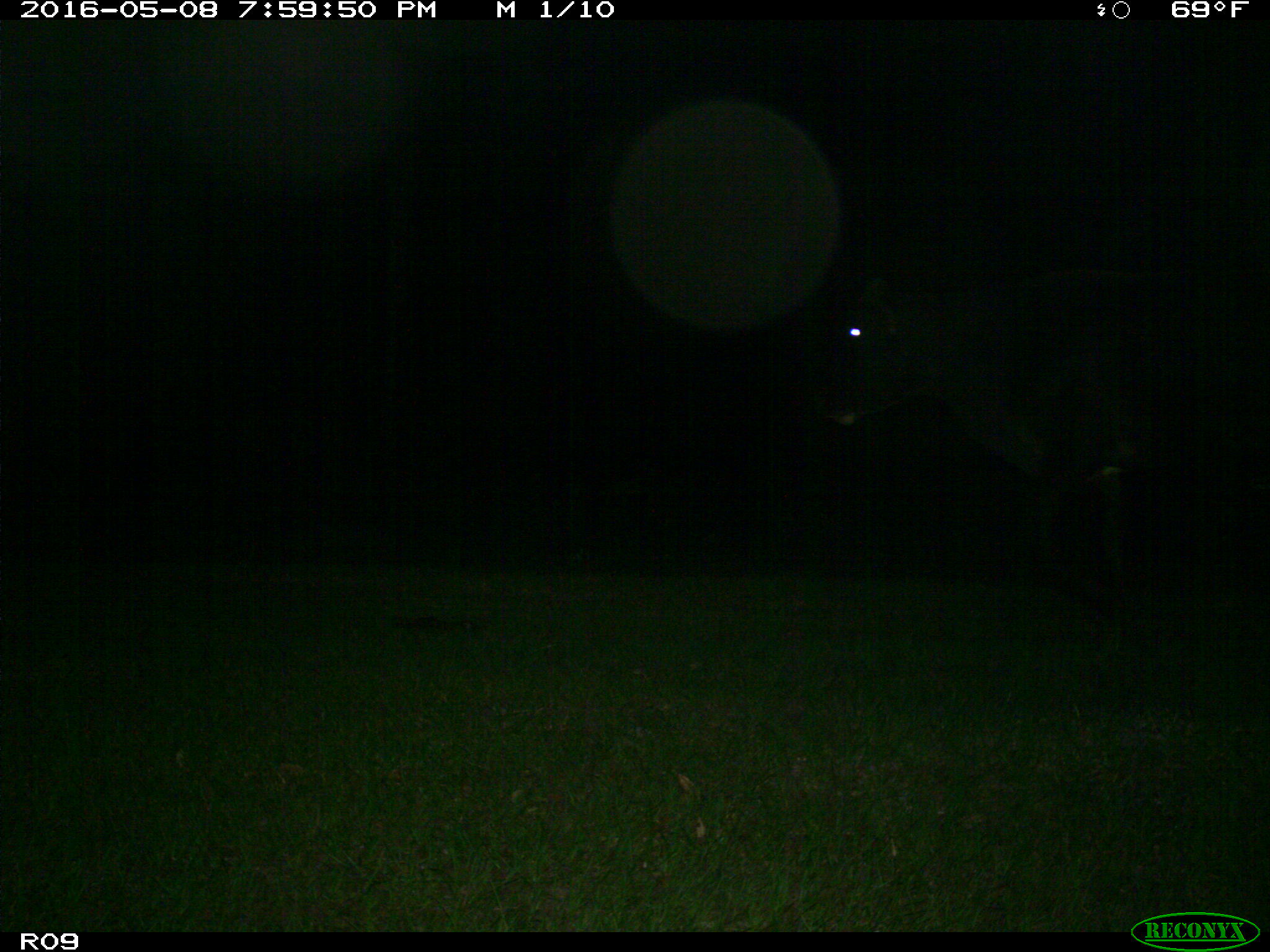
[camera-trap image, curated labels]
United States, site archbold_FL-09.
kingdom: Animalia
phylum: Chordata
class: Mammalia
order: Artiodactyla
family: Bovidae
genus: Bos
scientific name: Bos taurus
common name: domestic cow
Bos taurus (domestic cow).